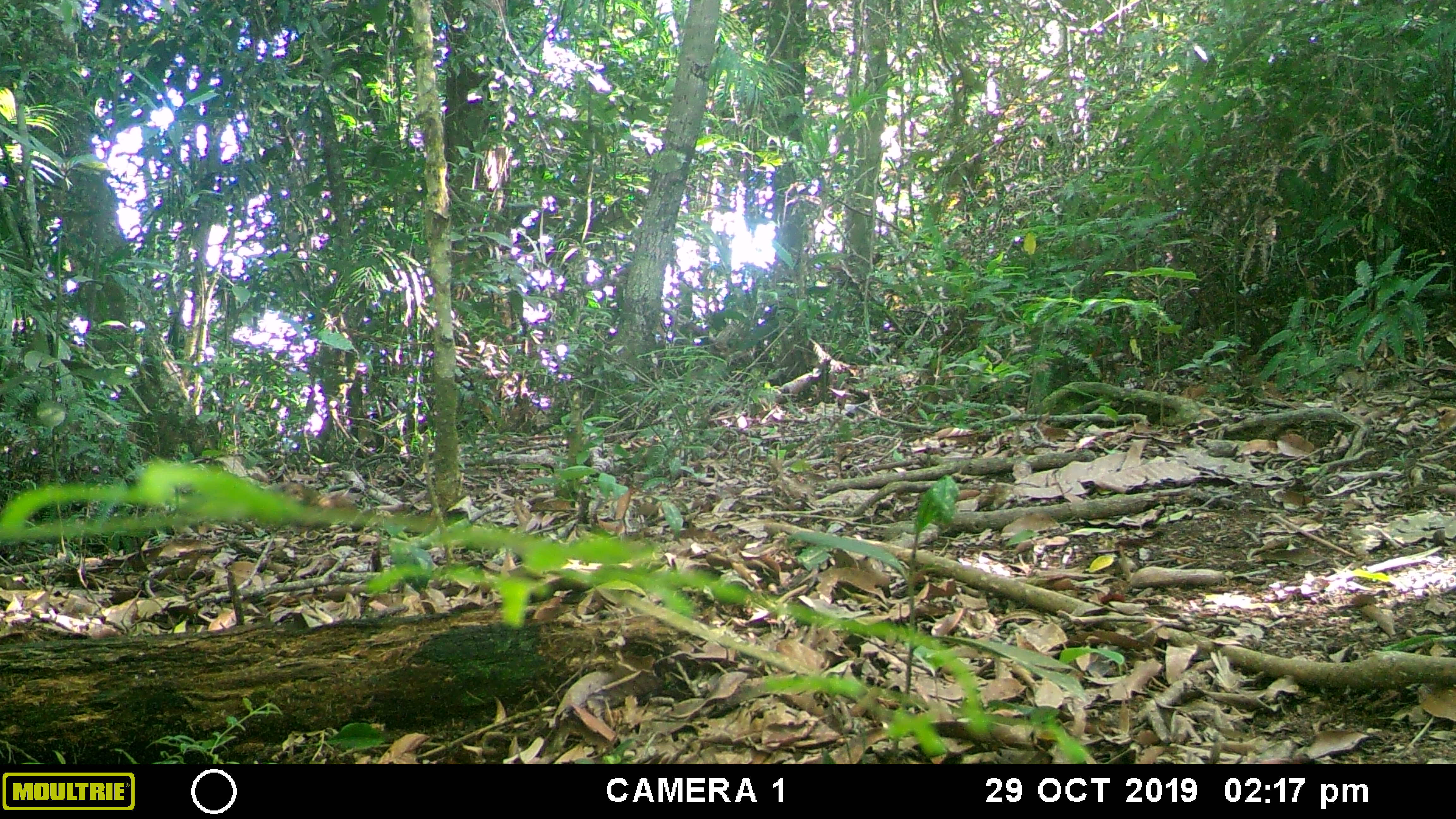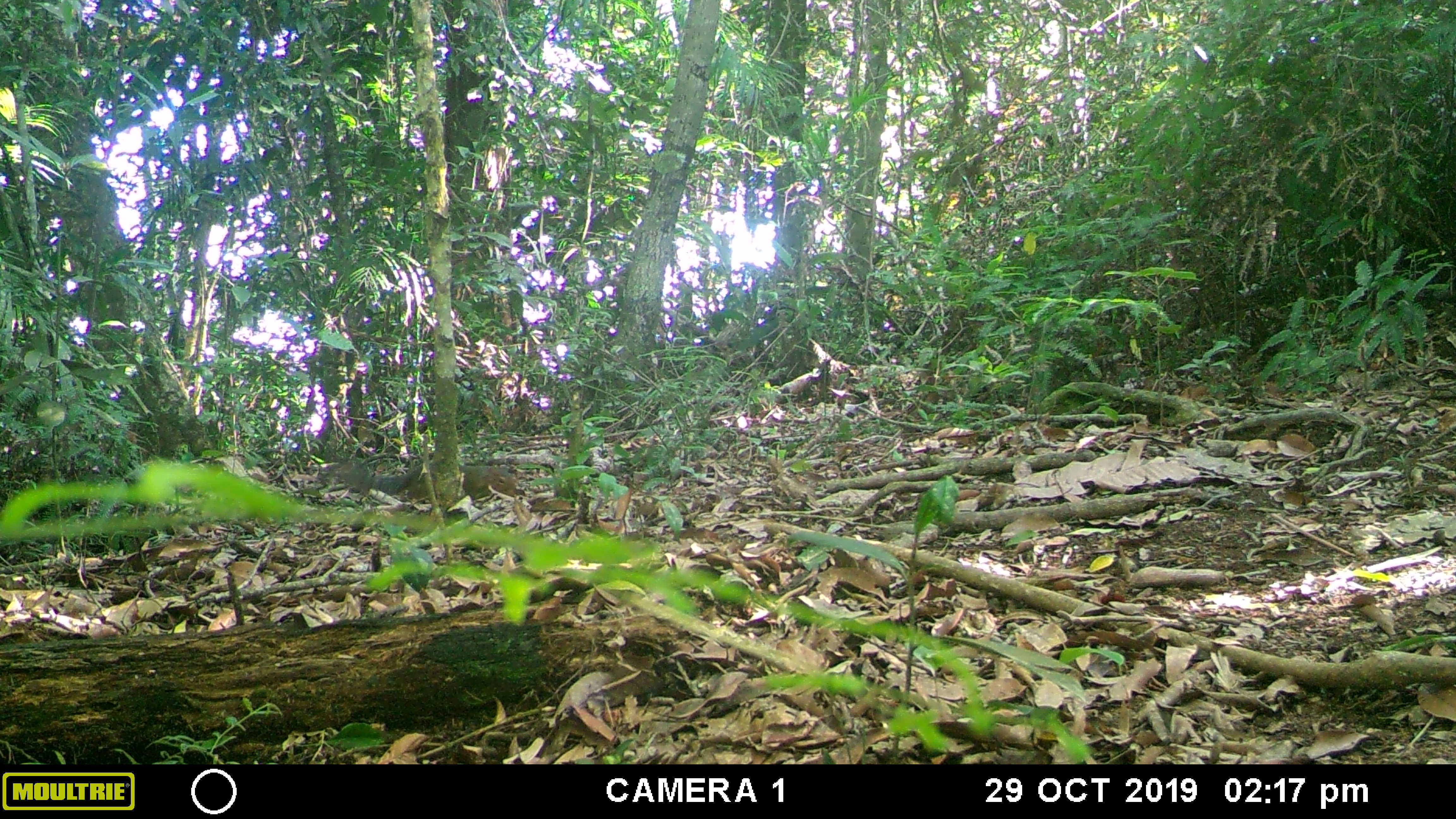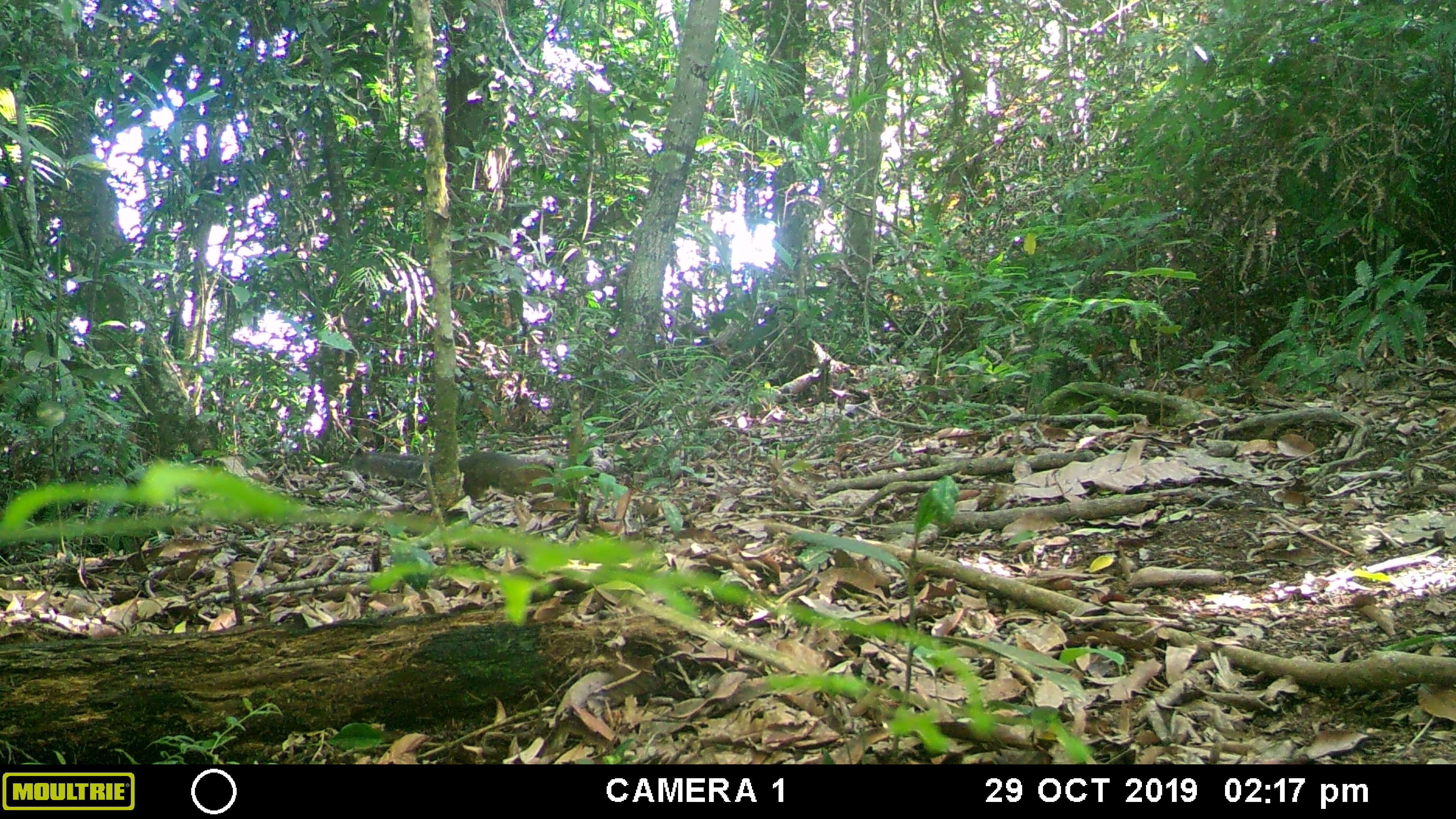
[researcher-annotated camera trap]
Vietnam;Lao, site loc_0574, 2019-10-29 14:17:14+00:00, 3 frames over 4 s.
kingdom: Animalia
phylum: Chordata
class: Mammalia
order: Rodentia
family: Sciuridae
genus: Dremomys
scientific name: Dremomys rufigenis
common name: red-cheeked squirrel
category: red cheeked squirrel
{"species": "red cheeked squirrel (red-cheeked squirrel) (Dremomys rufigenis)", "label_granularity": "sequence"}